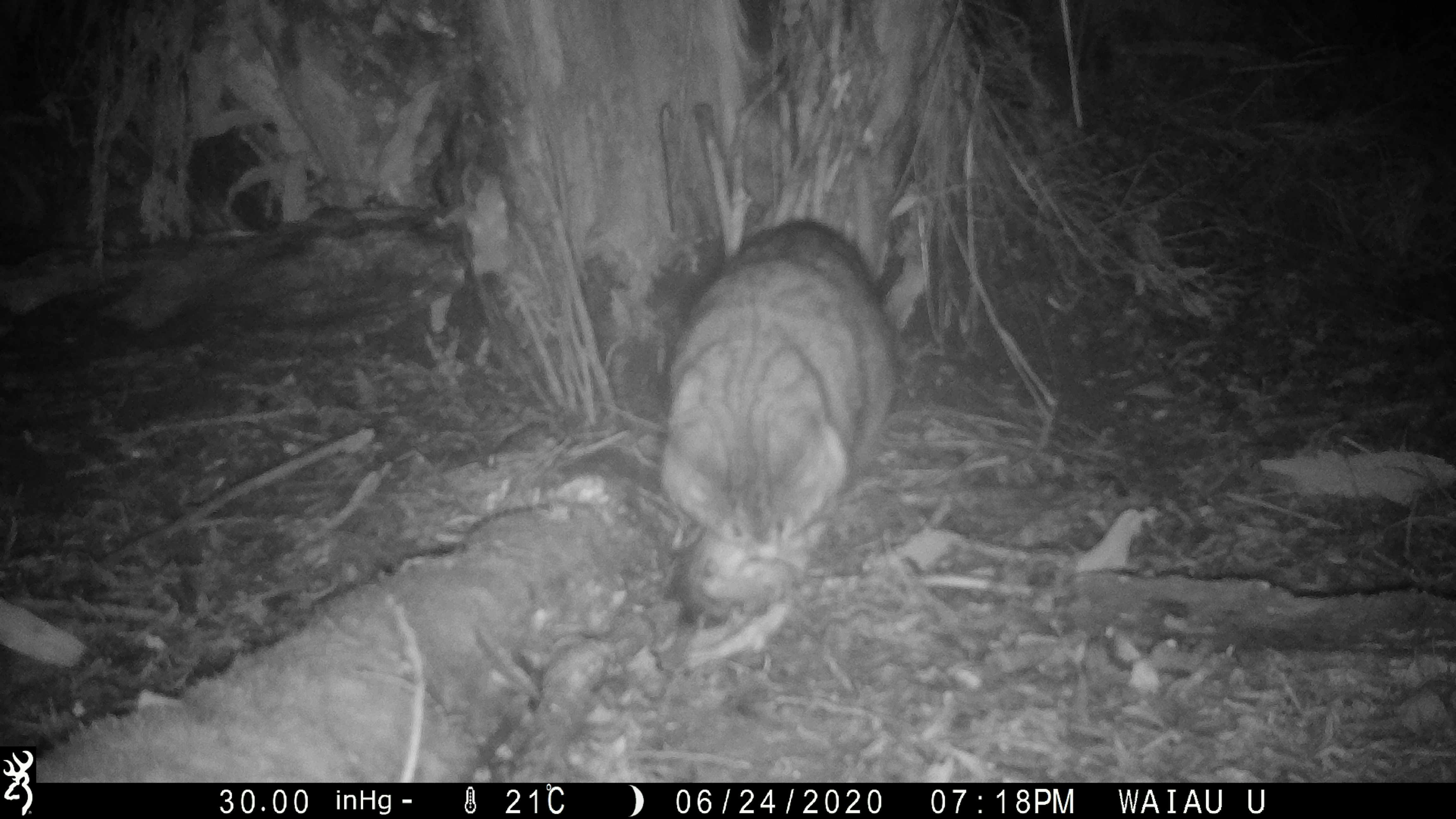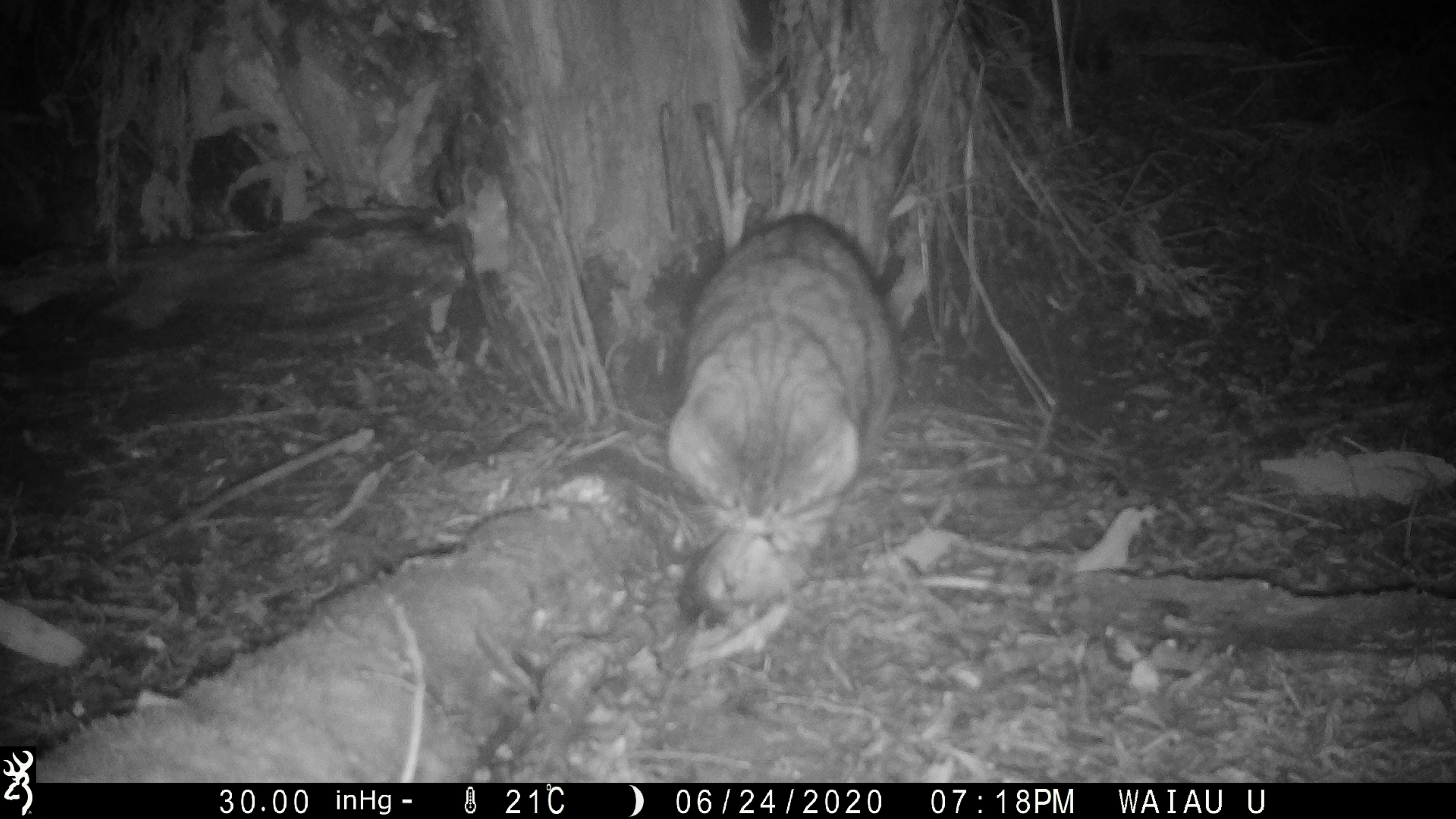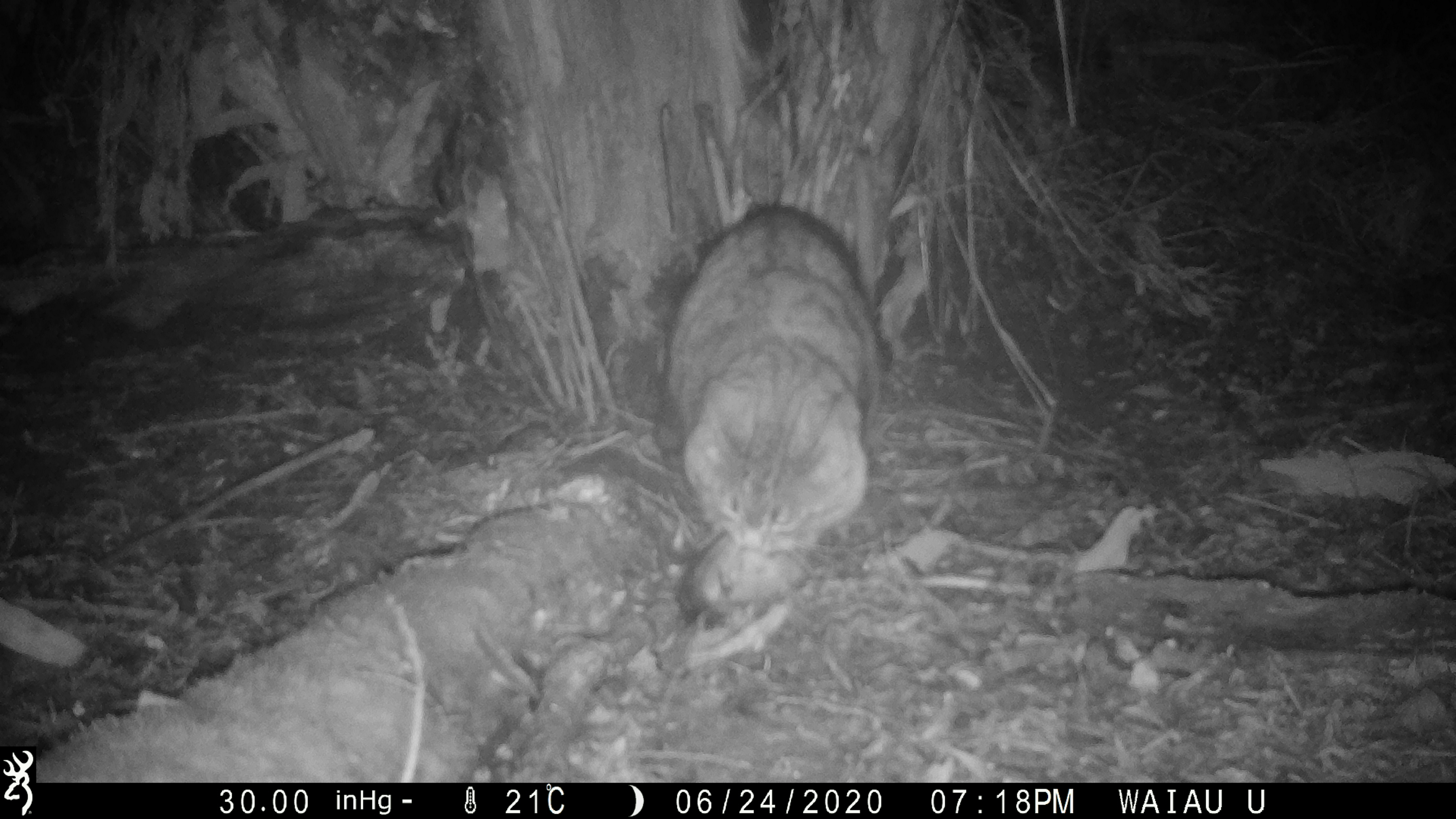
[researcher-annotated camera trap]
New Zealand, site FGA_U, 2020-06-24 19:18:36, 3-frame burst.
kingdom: Animalia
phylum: Chordata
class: Mammalia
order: Carnivora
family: Felidae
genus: Felis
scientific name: Felis catus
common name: domestic cat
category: cat